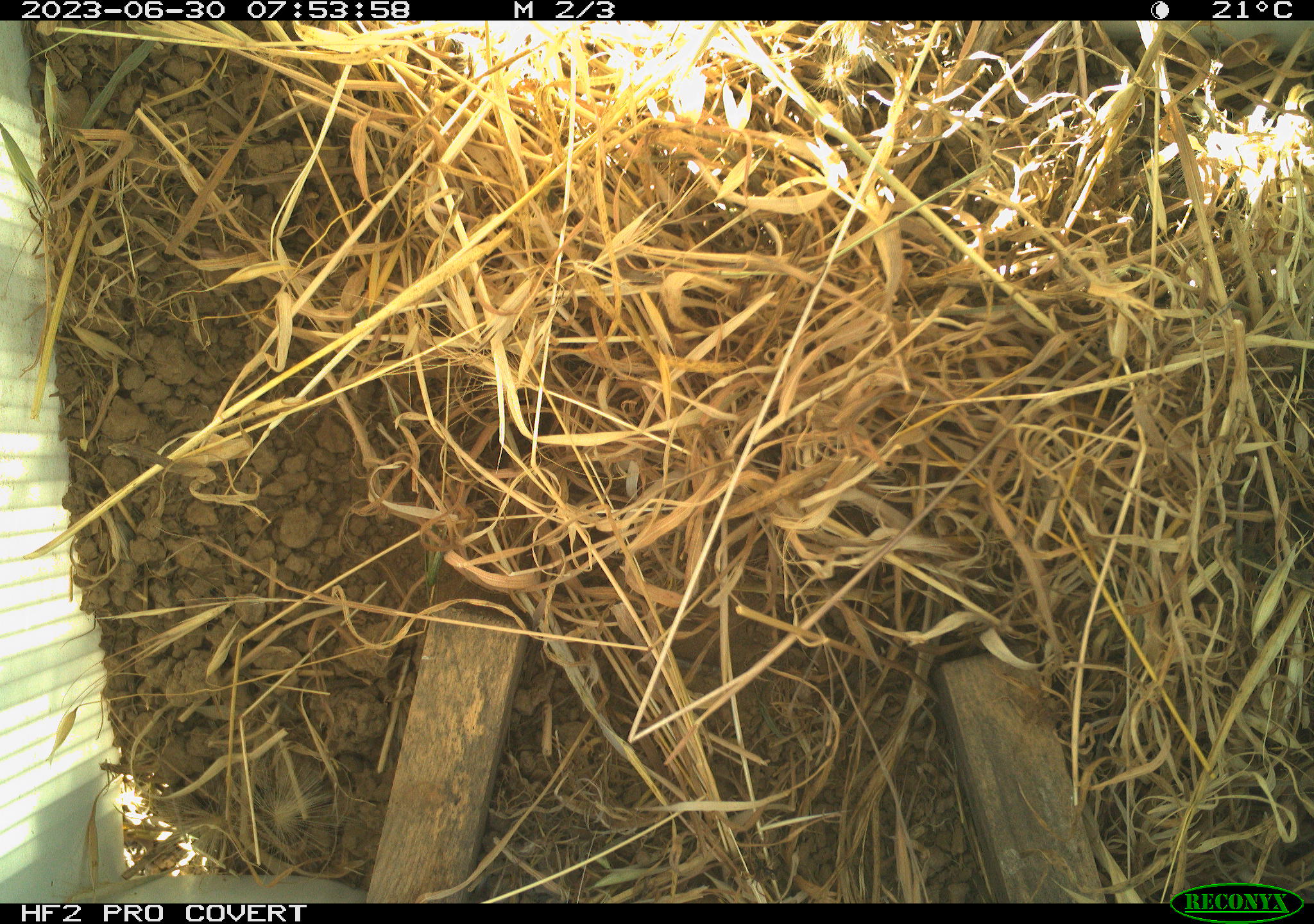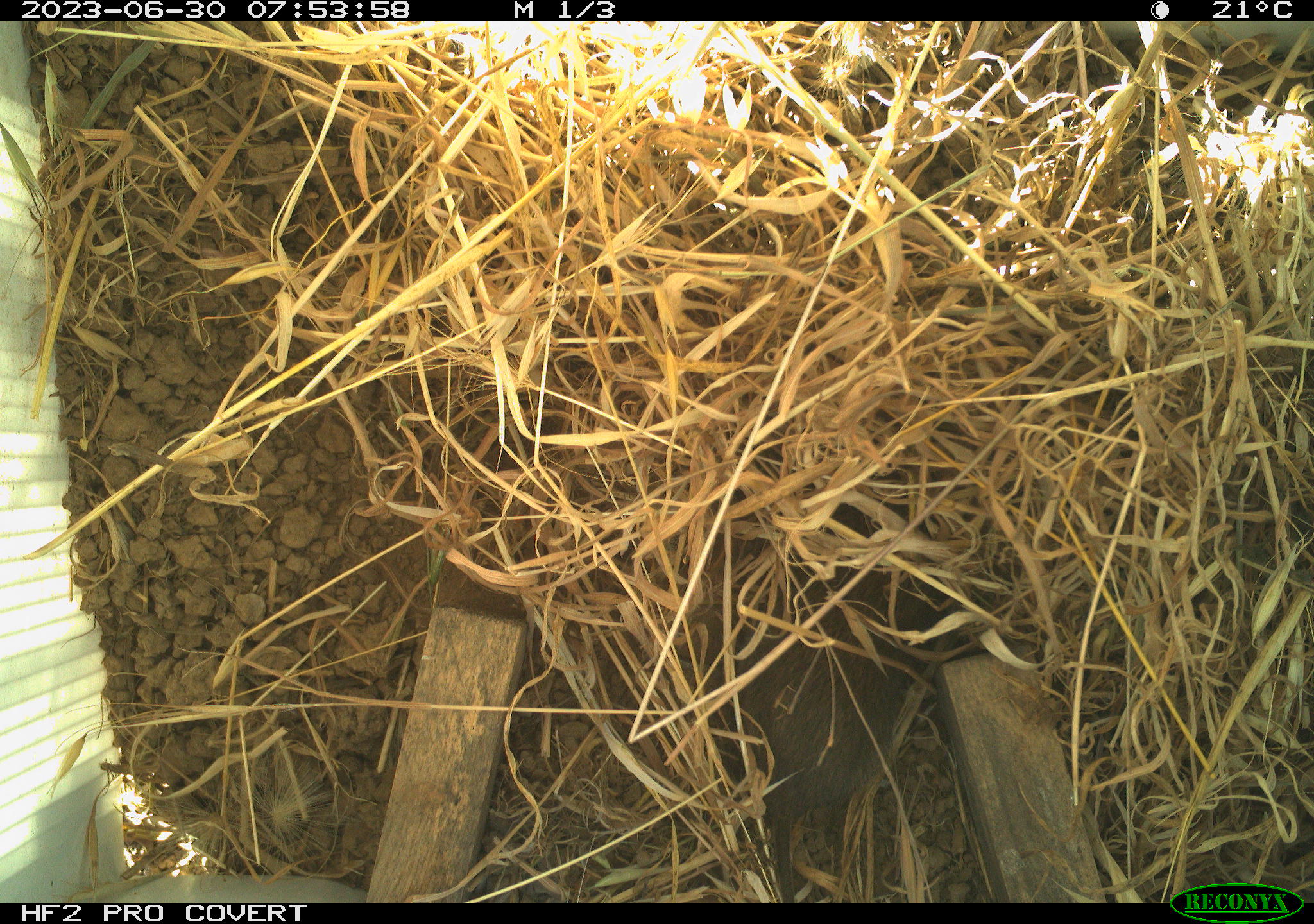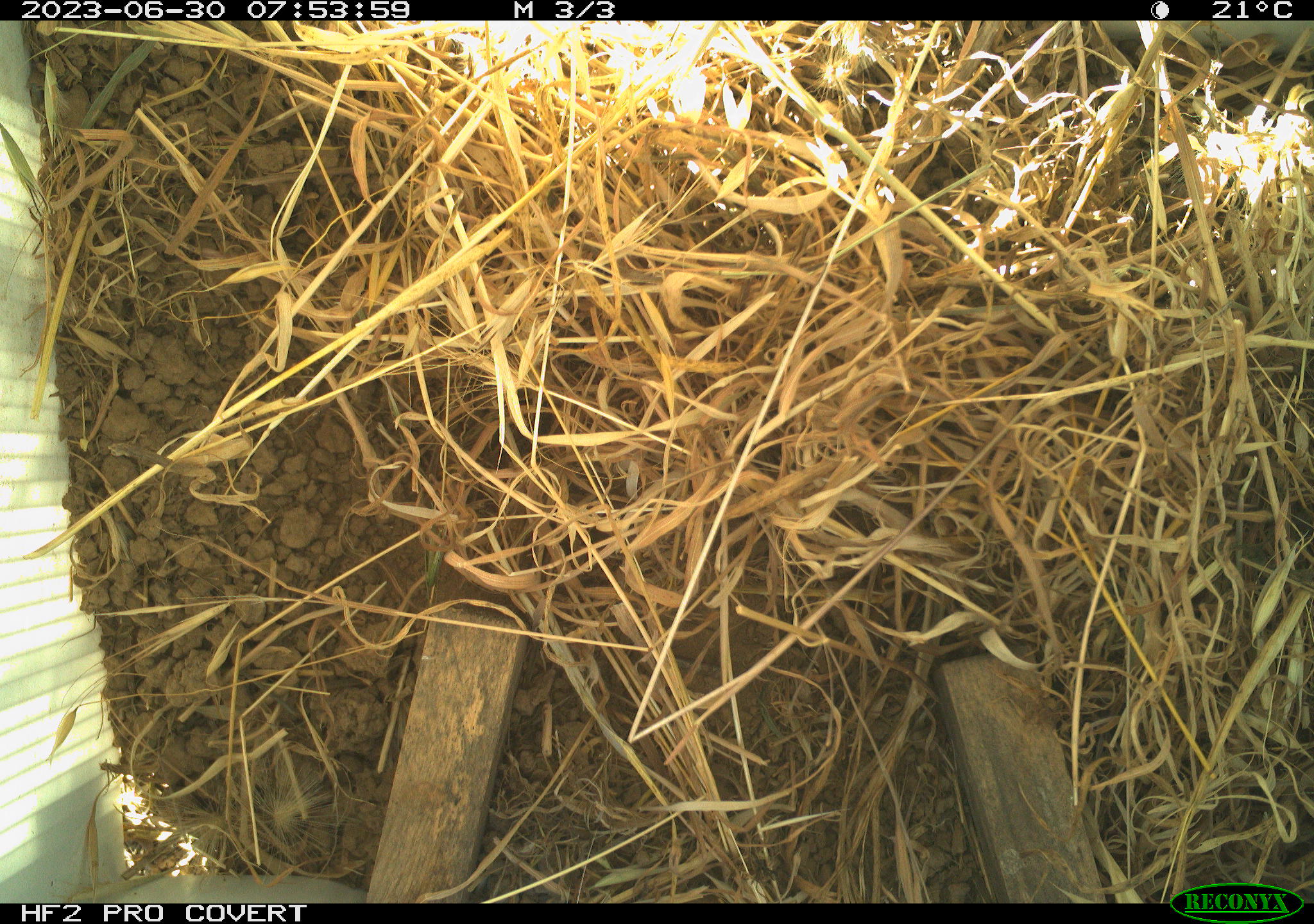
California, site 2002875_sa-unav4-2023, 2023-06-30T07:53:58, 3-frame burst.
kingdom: Animalia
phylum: Chordata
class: Mammalia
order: Rodentia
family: Cricetidae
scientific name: Arvicolinae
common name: voles, lemmings, and muskrats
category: arvicolinae subfamily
Arvicolinae subfamily (voles, lemmings, and muskrats) (Arvicolinae).